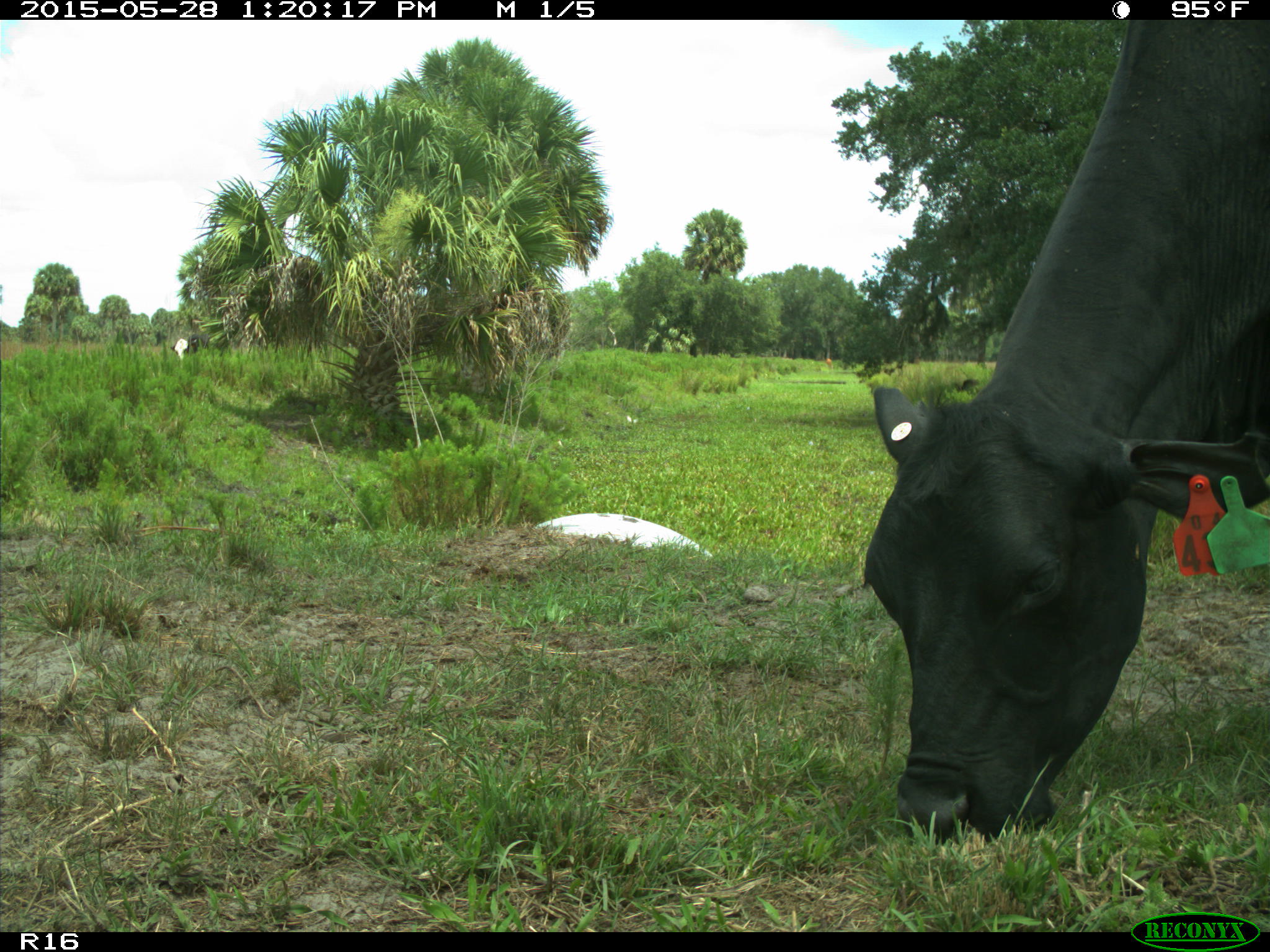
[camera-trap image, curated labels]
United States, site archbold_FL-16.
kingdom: Animalia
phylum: Chordata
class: Mammalia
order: Artiodactyla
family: Bovidae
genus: Bos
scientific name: Bos taurus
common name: domestic cow